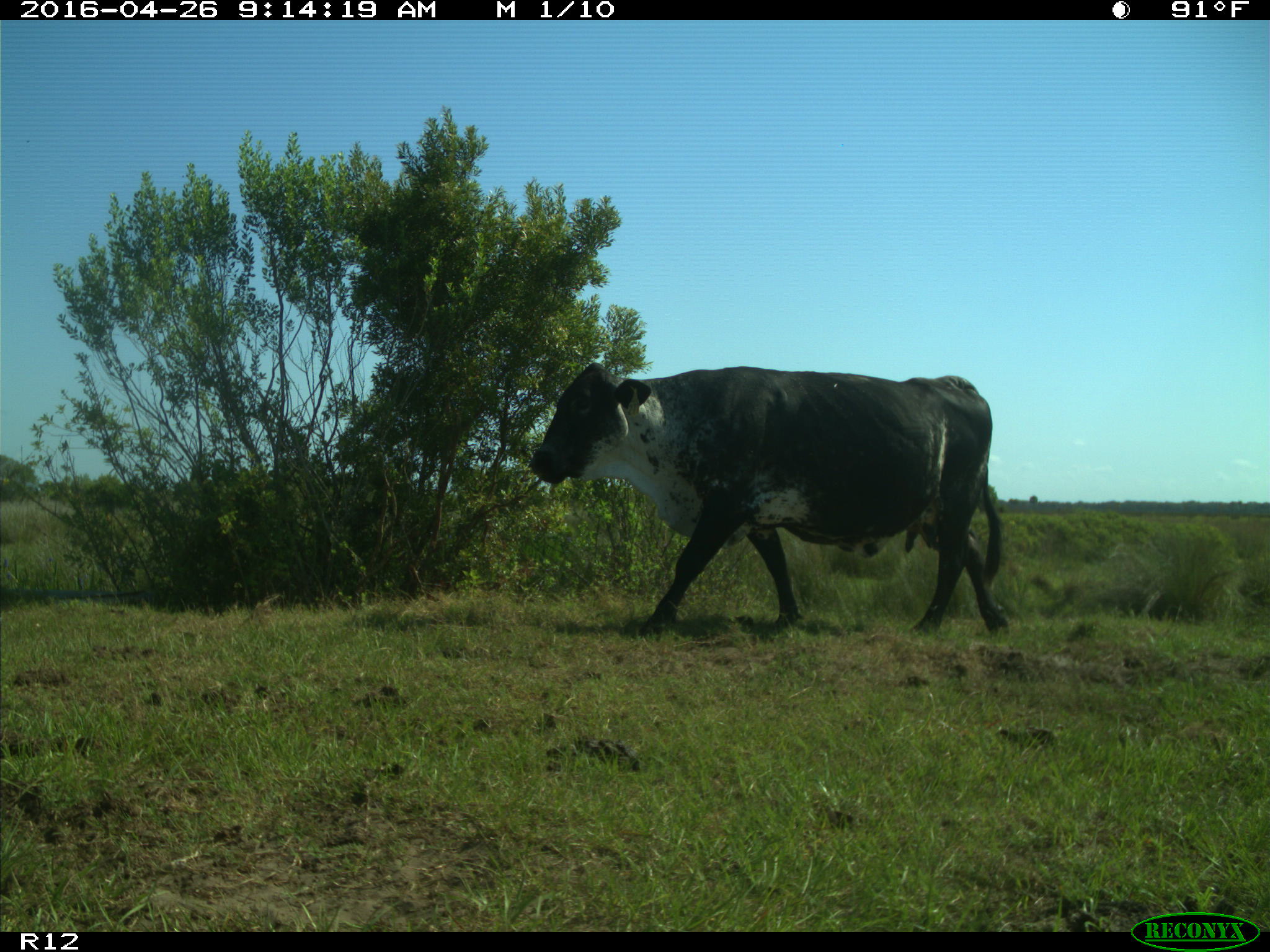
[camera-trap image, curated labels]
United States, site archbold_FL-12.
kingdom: Animalia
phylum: Chordata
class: Mammalia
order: Artiodactyla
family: Bovidae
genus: Bos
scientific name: Bos taurus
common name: domestic cow